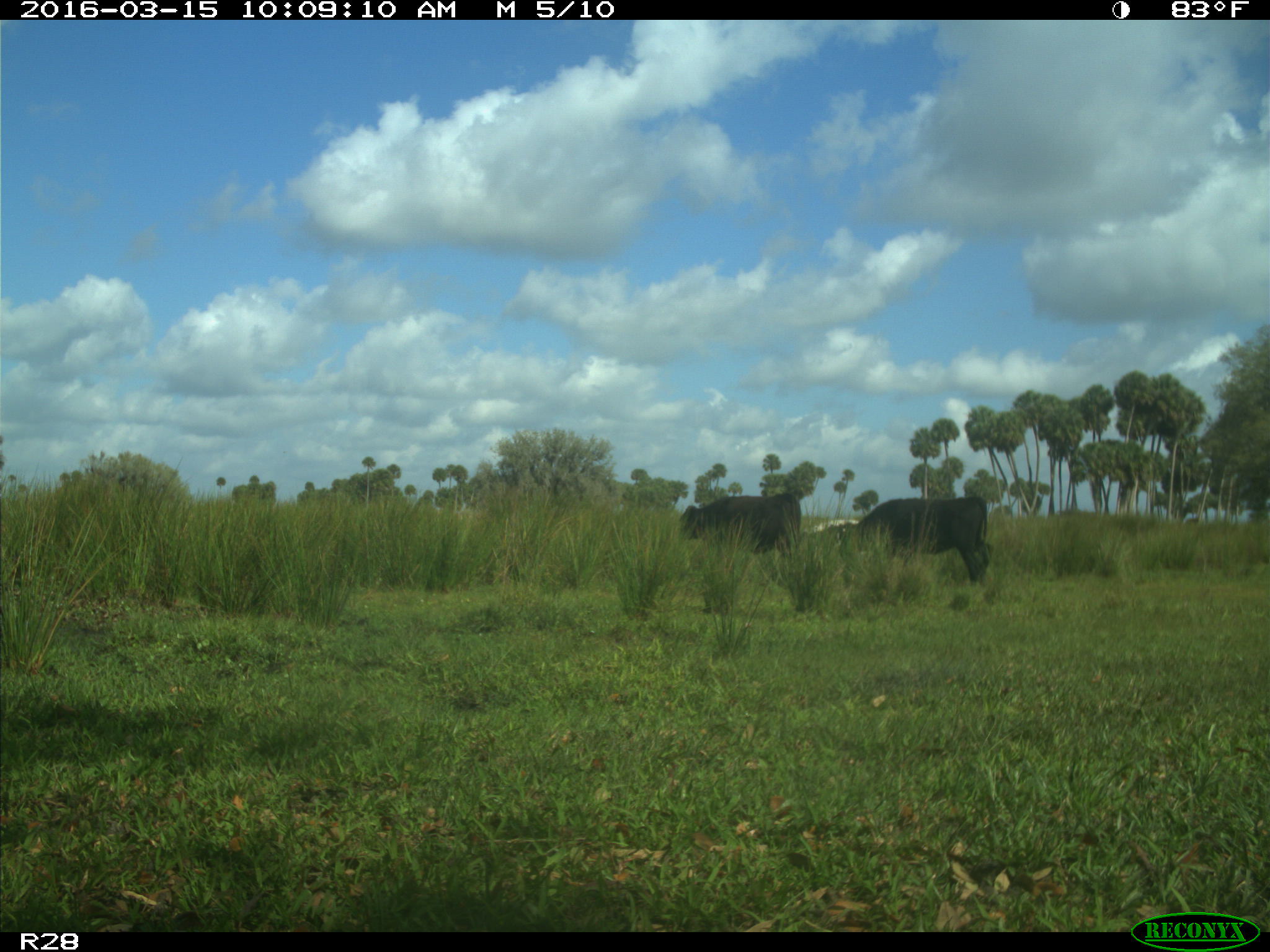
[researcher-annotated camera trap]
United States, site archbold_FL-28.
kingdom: Animalia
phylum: Chordata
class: Mammalia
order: Artiodactyla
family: Bovidae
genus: Bos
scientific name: Bos taurus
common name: domestic cow